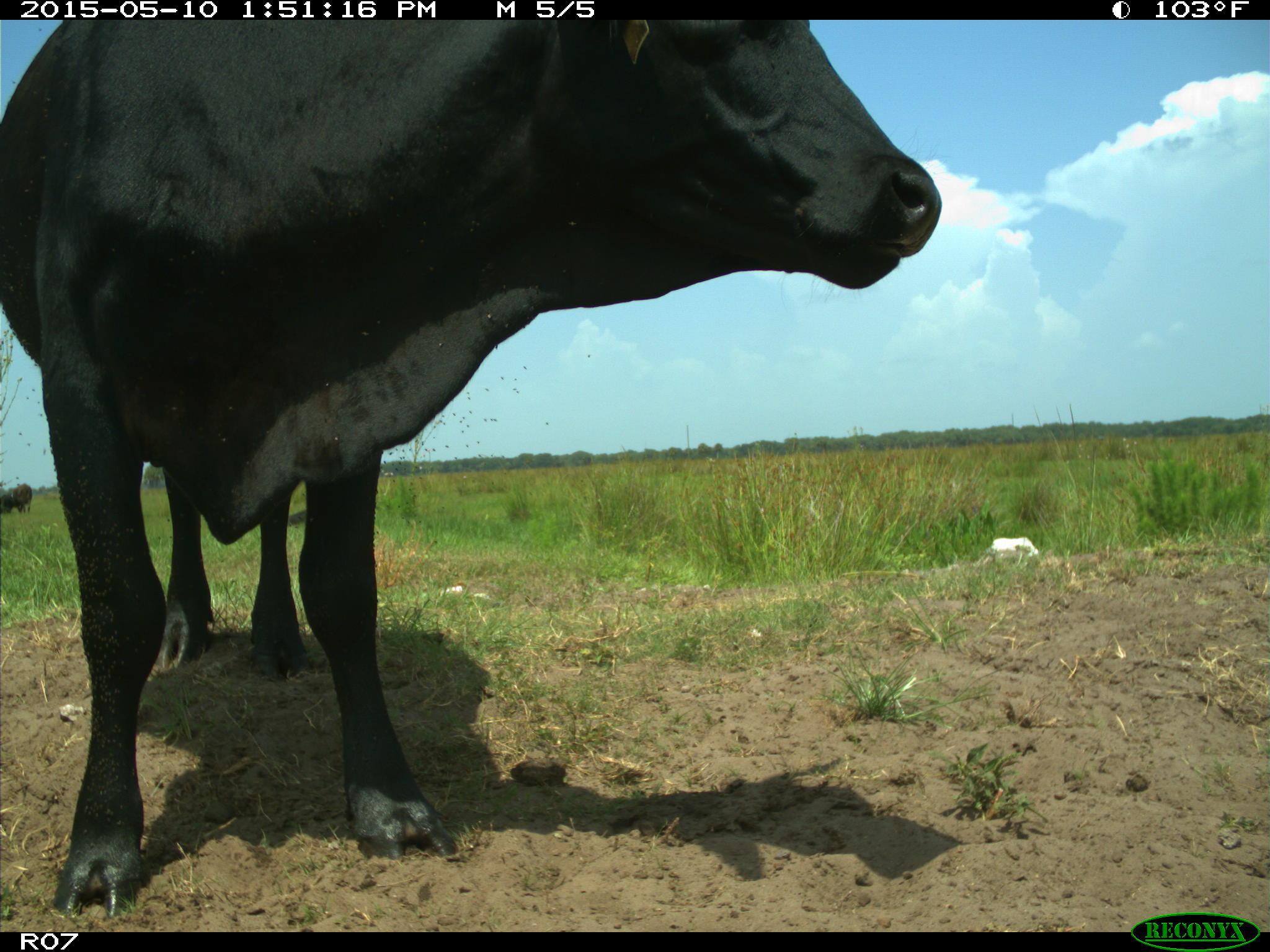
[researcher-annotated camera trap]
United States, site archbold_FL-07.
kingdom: Animalia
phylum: Chordata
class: Mammalia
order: Artiodactyla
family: Bovidae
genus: Bos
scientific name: Bos taurus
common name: domestic cow